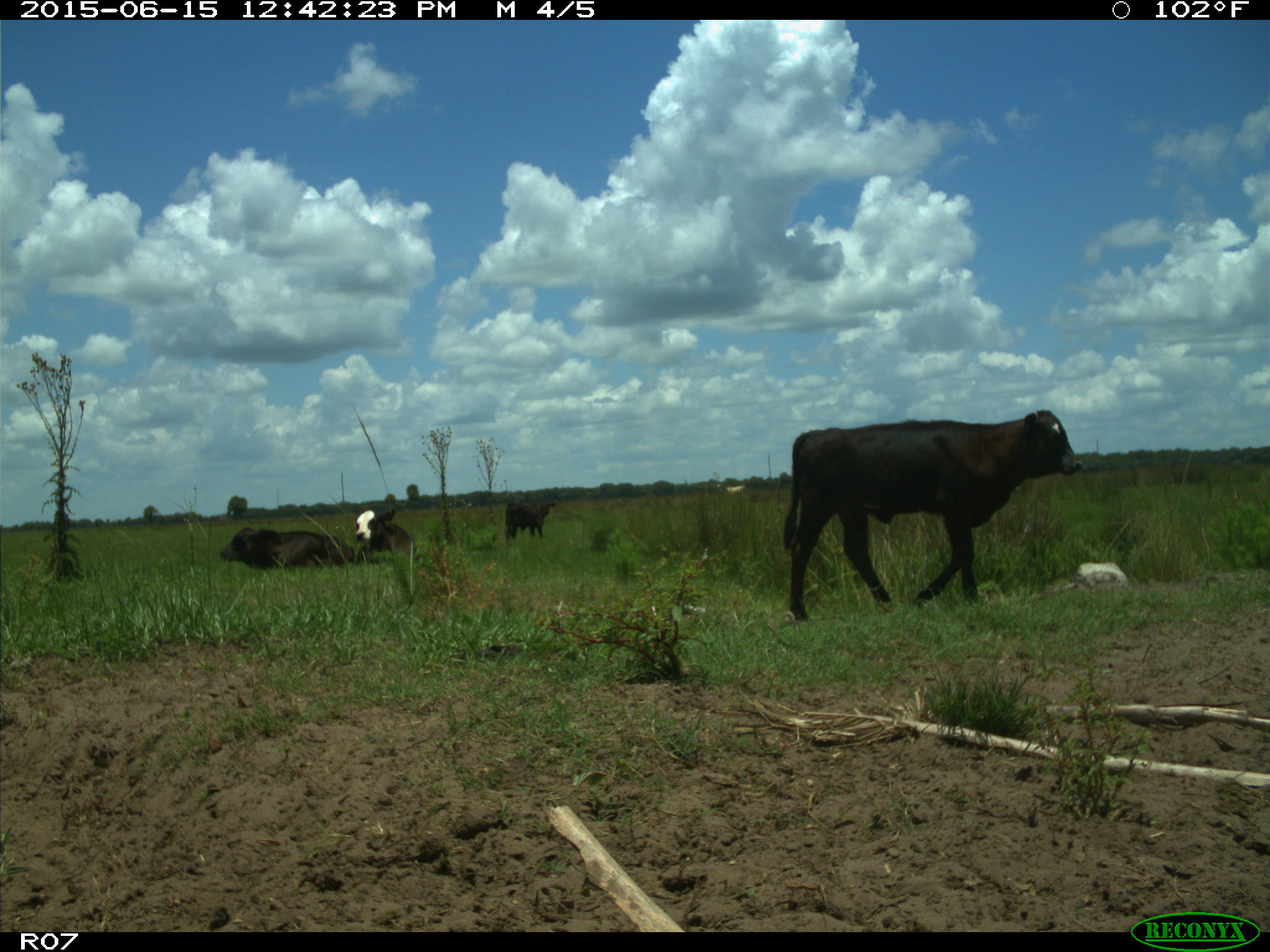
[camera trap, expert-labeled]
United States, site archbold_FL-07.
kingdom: Animalia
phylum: Chordata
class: Mammalia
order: Artiodactyla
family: Bovidae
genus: Bos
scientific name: Bos taurus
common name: domestic cow